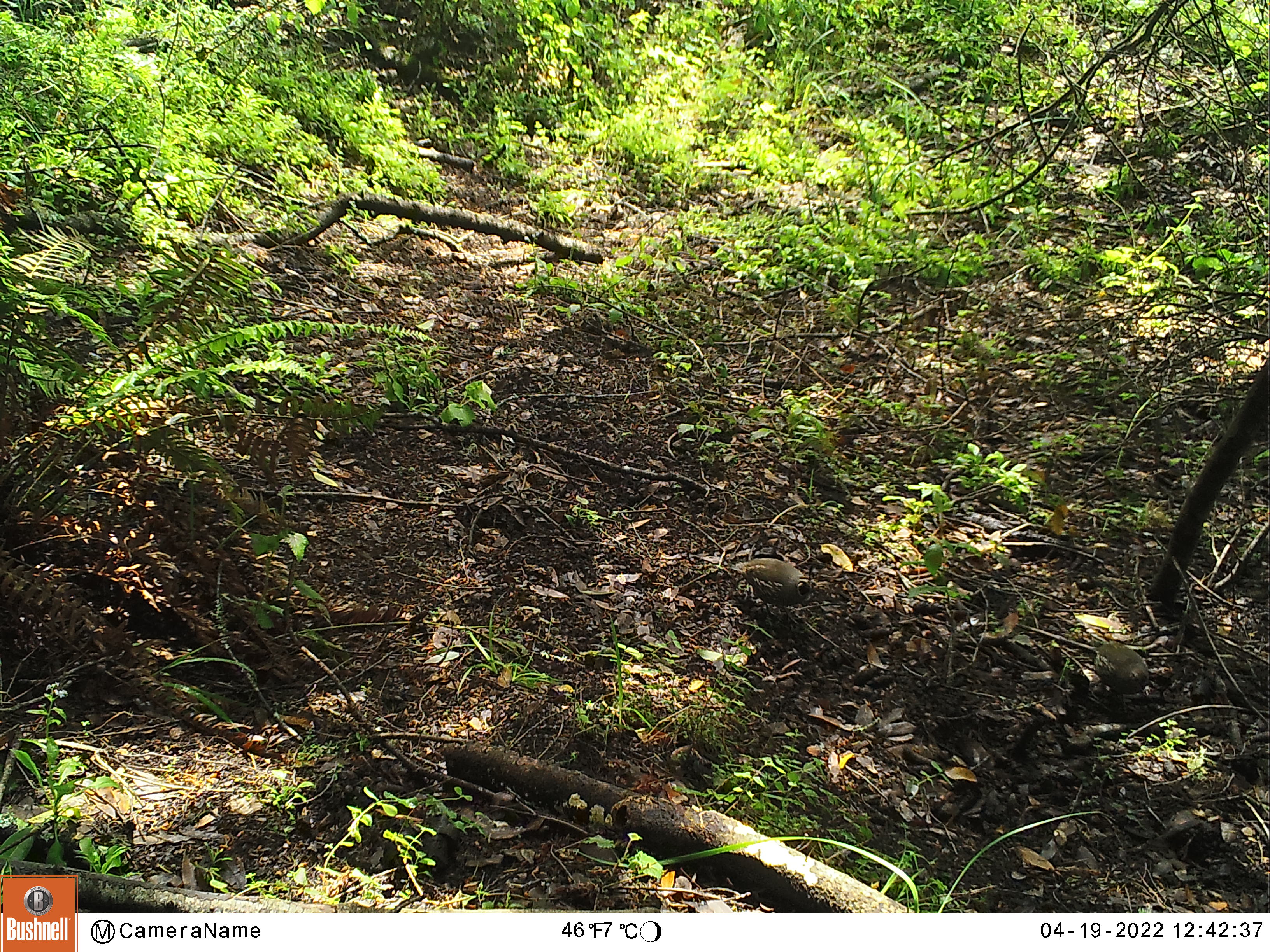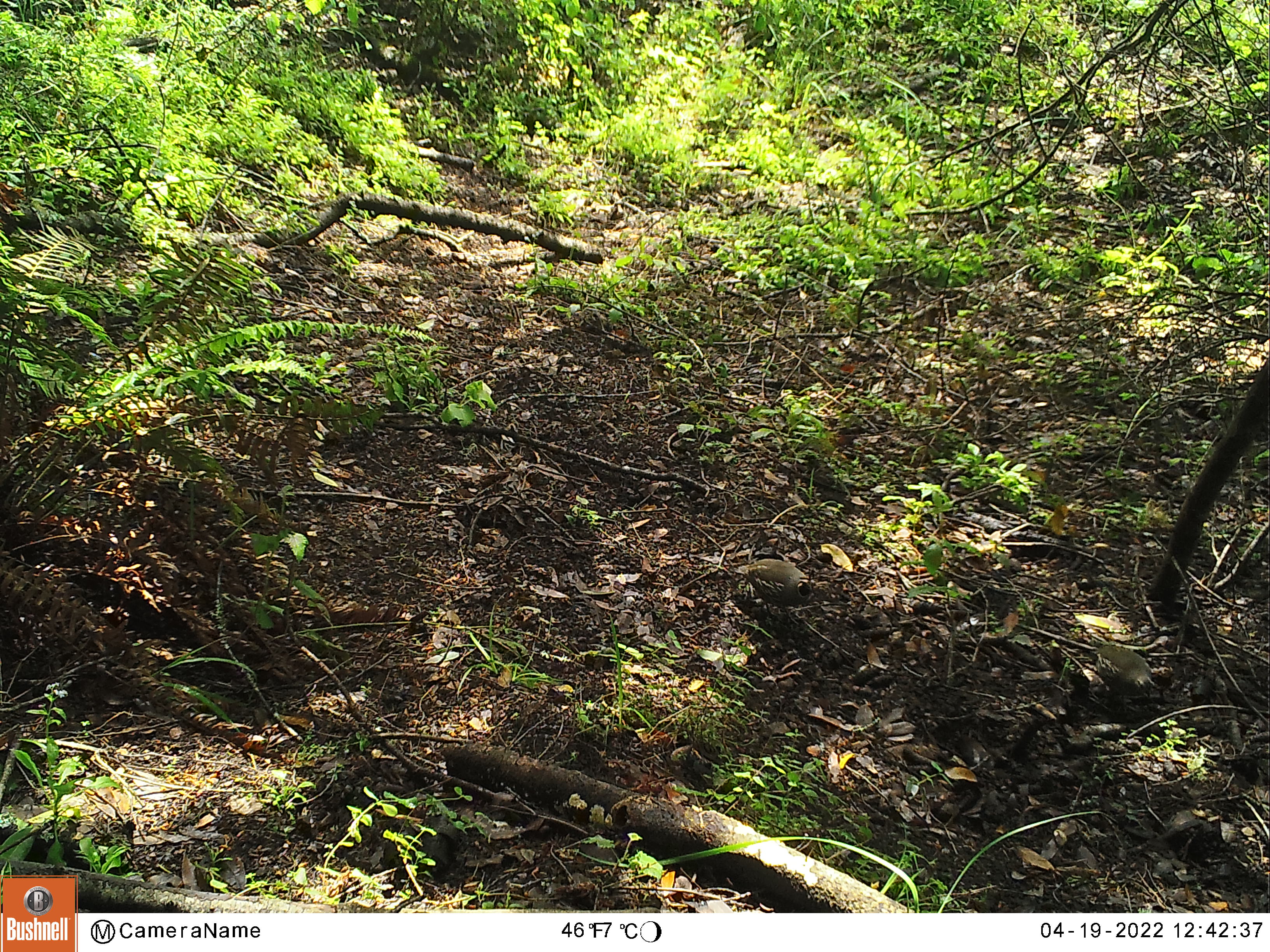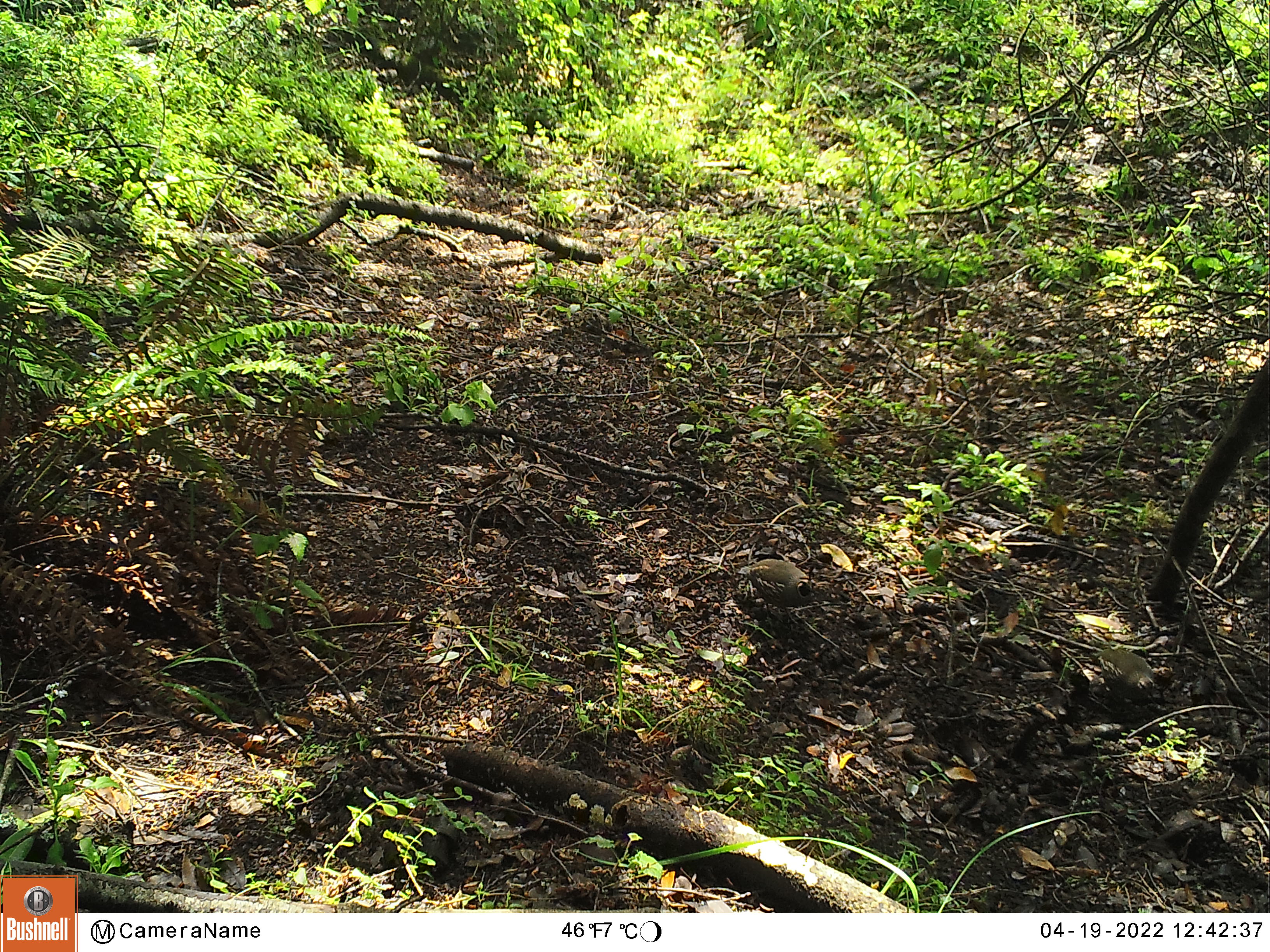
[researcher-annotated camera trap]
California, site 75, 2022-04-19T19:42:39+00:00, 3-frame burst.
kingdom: Animalia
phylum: Chordata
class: Aves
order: Galliformes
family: Odontophoridae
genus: Callipepla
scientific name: Callipepla californica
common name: california quail